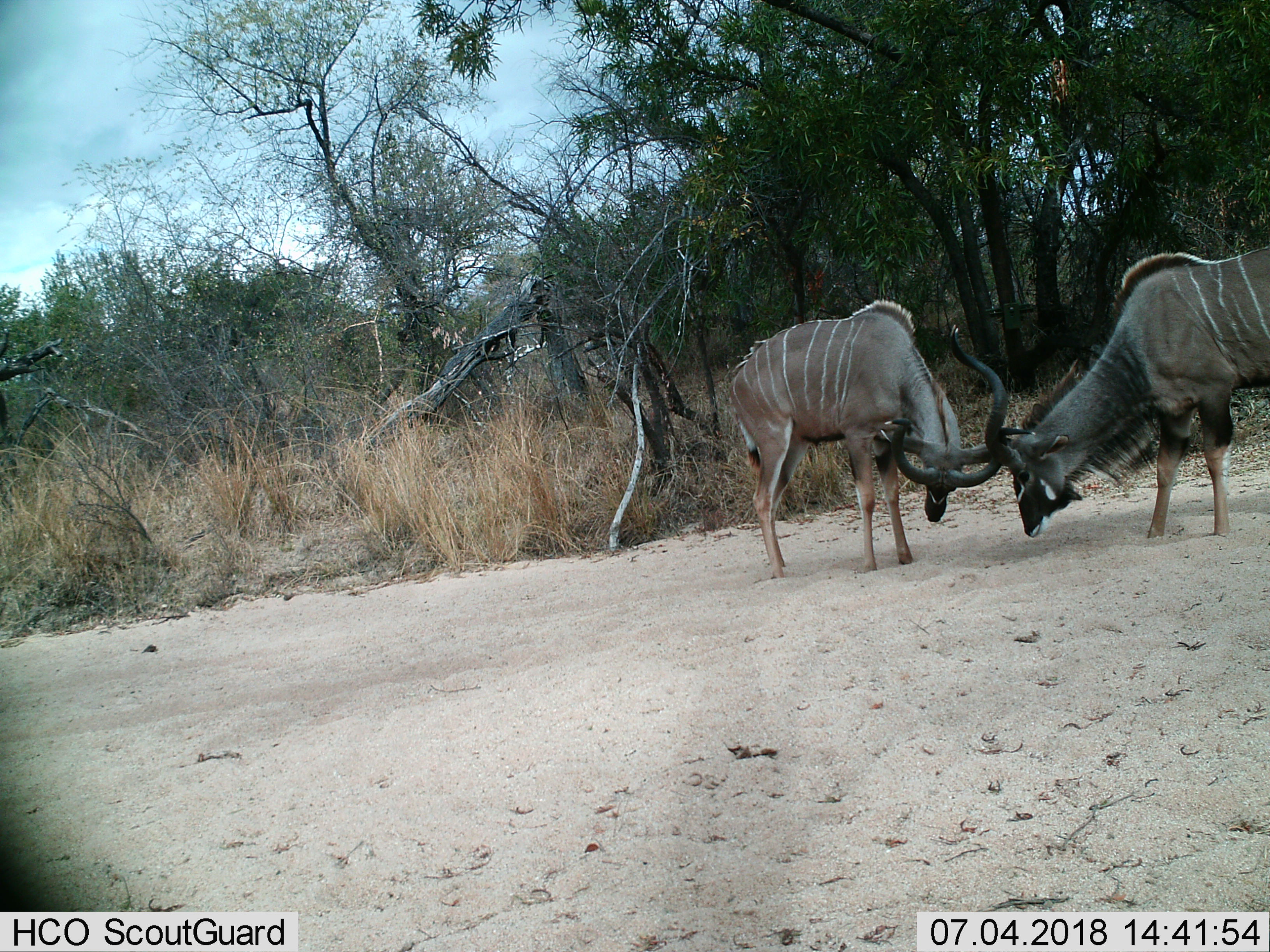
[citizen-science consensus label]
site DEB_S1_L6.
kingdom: Animalia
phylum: Chordata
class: Mammalia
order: Artiodactyla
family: Bovidae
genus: Tragelaphus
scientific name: Tragelaphus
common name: kudu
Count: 2.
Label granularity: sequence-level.